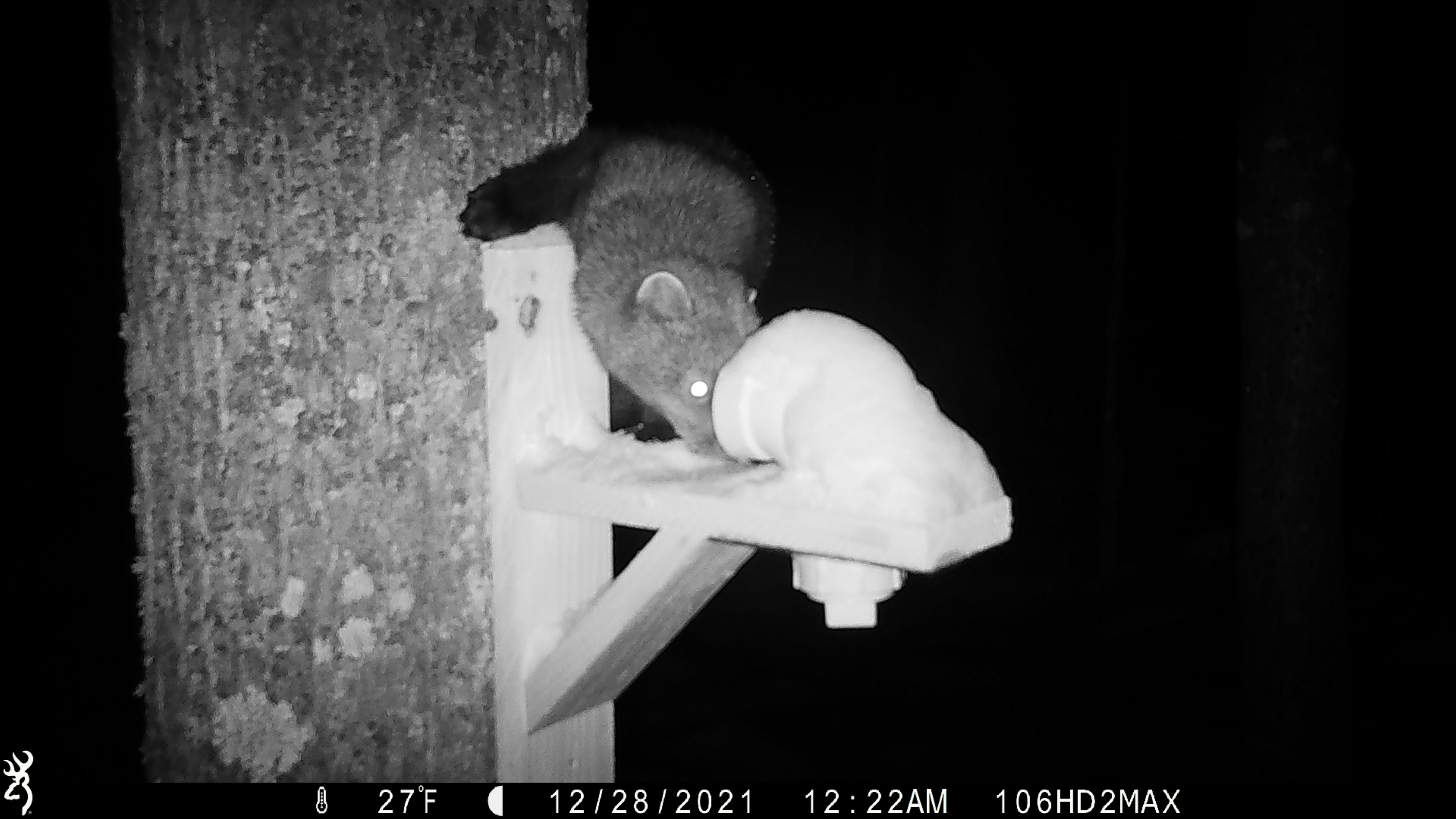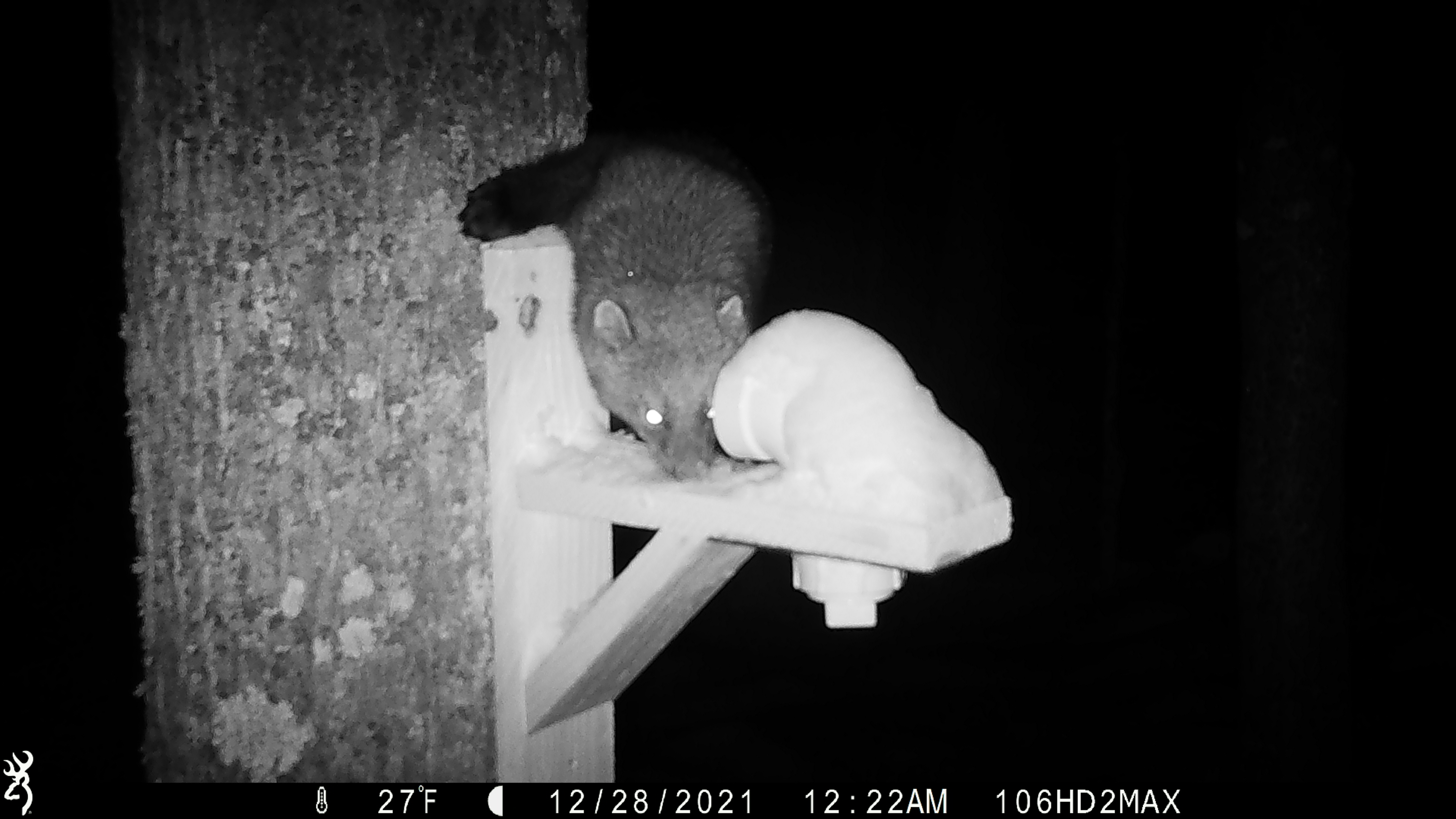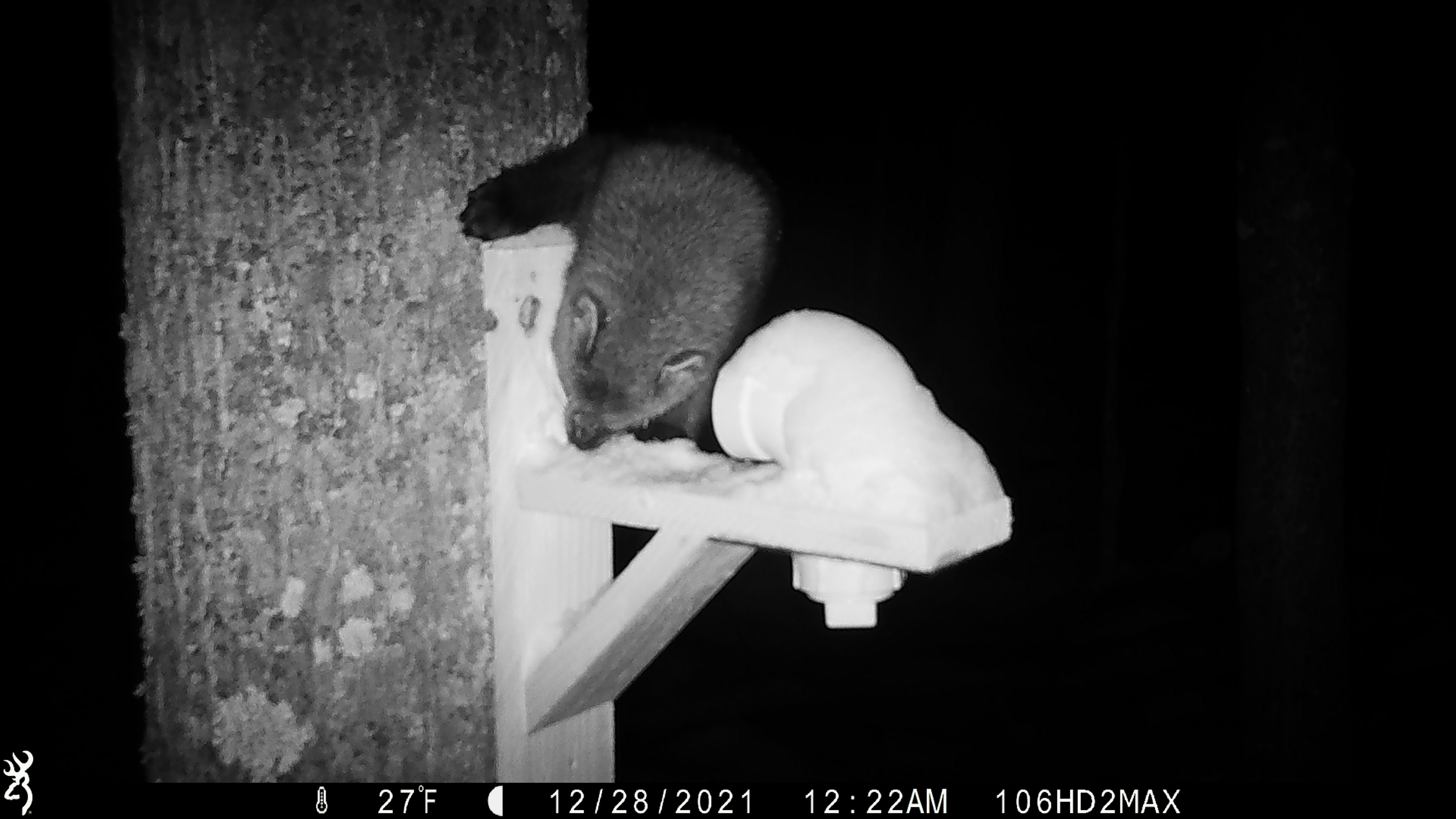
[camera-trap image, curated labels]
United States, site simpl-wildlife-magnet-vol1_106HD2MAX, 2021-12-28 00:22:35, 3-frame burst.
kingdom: Animalia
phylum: Chordata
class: Mammalia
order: Carnivora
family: Mustelidae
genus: Pekania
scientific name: Pekania pennanti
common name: fisher